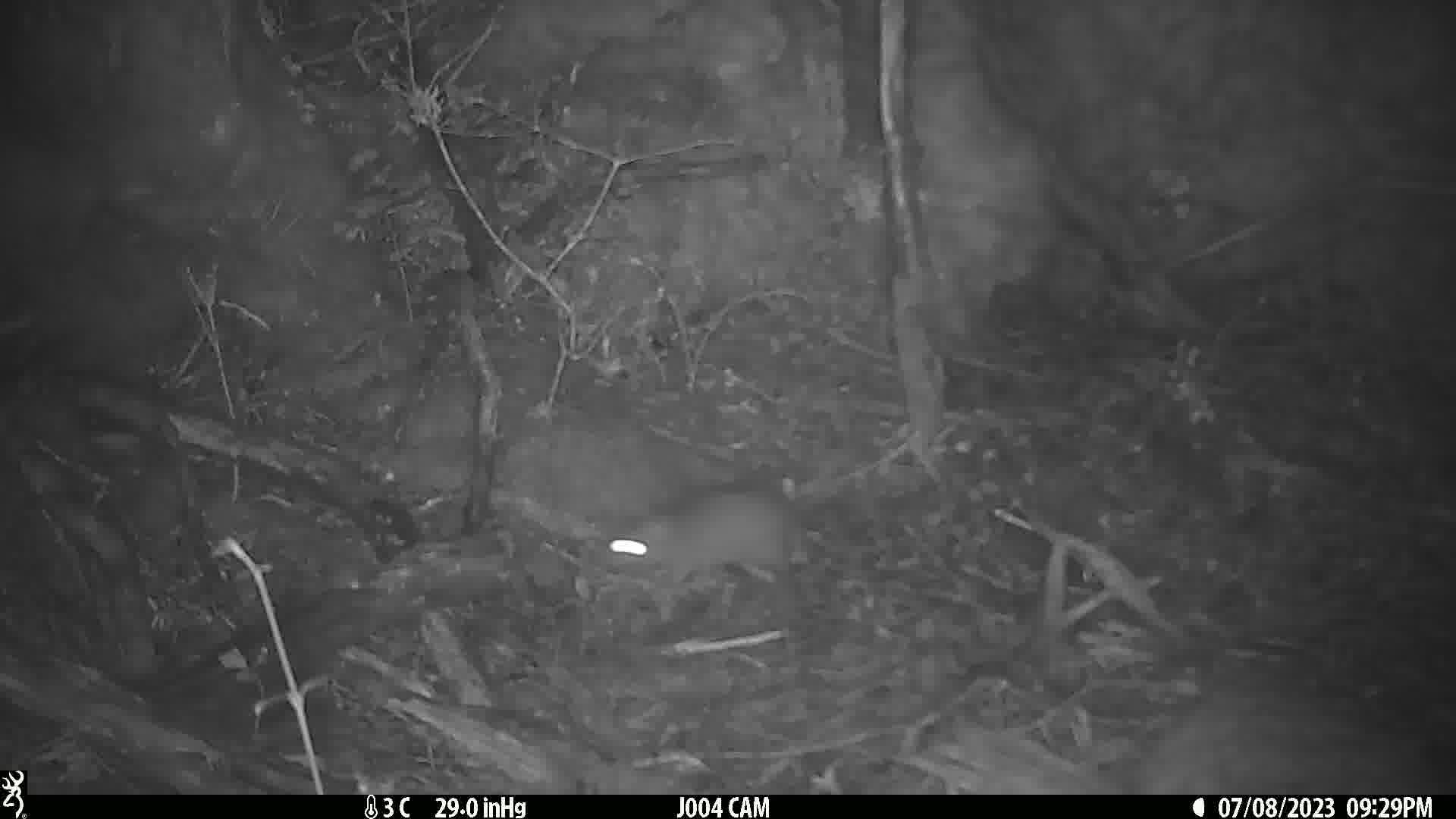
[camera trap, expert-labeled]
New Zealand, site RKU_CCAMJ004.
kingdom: Animalia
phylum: Chordata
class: Mammalia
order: Rodentia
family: Muridae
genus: Rattus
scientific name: Rattus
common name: rat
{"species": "rat (Rattus)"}